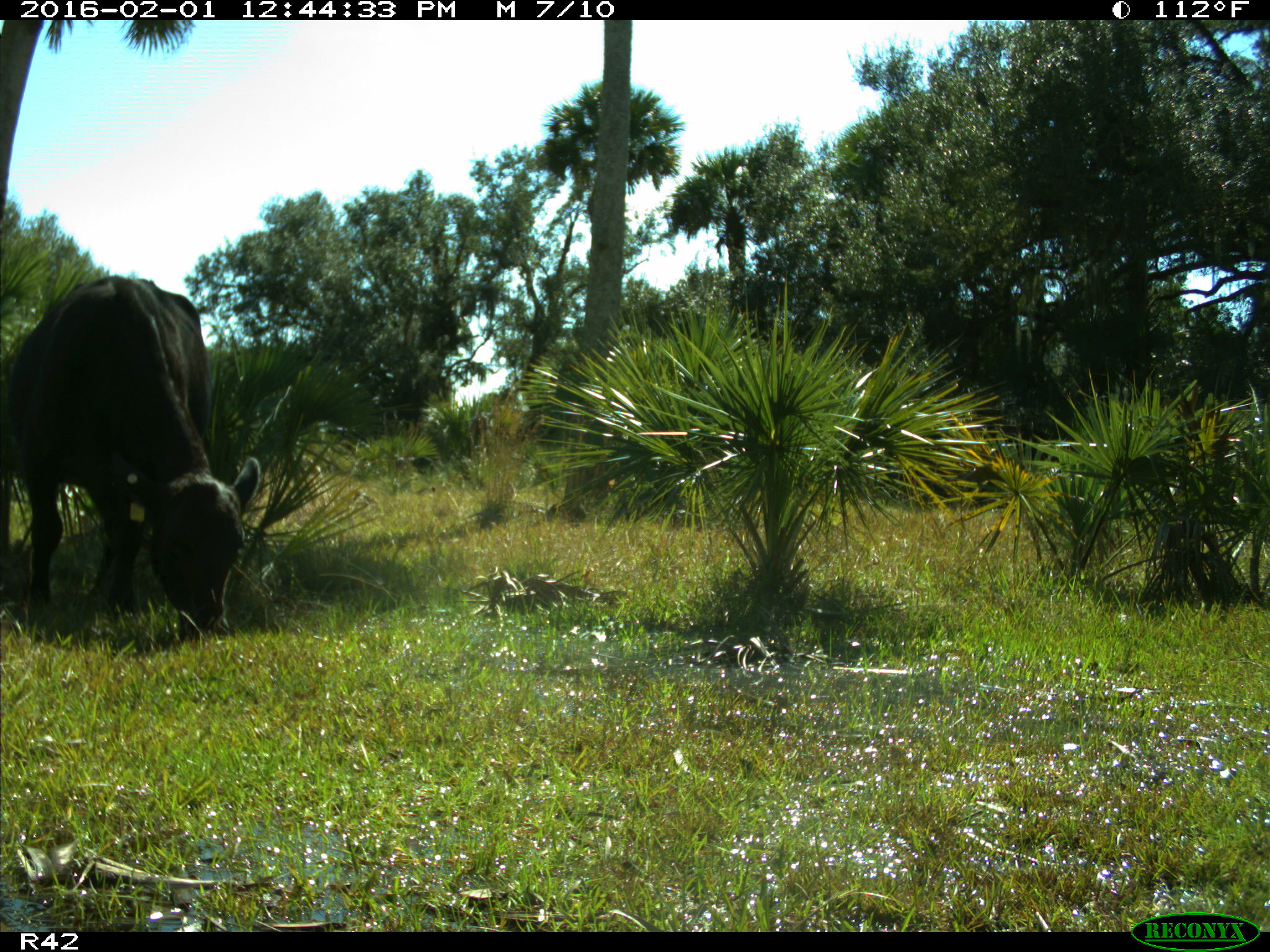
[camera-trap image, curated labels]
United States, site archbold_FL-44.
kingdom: Animalia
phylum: Chordata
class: Mammalia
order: Artiodactyla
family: Bovidae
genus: Bos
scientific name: Bos taurus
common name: domestic cow